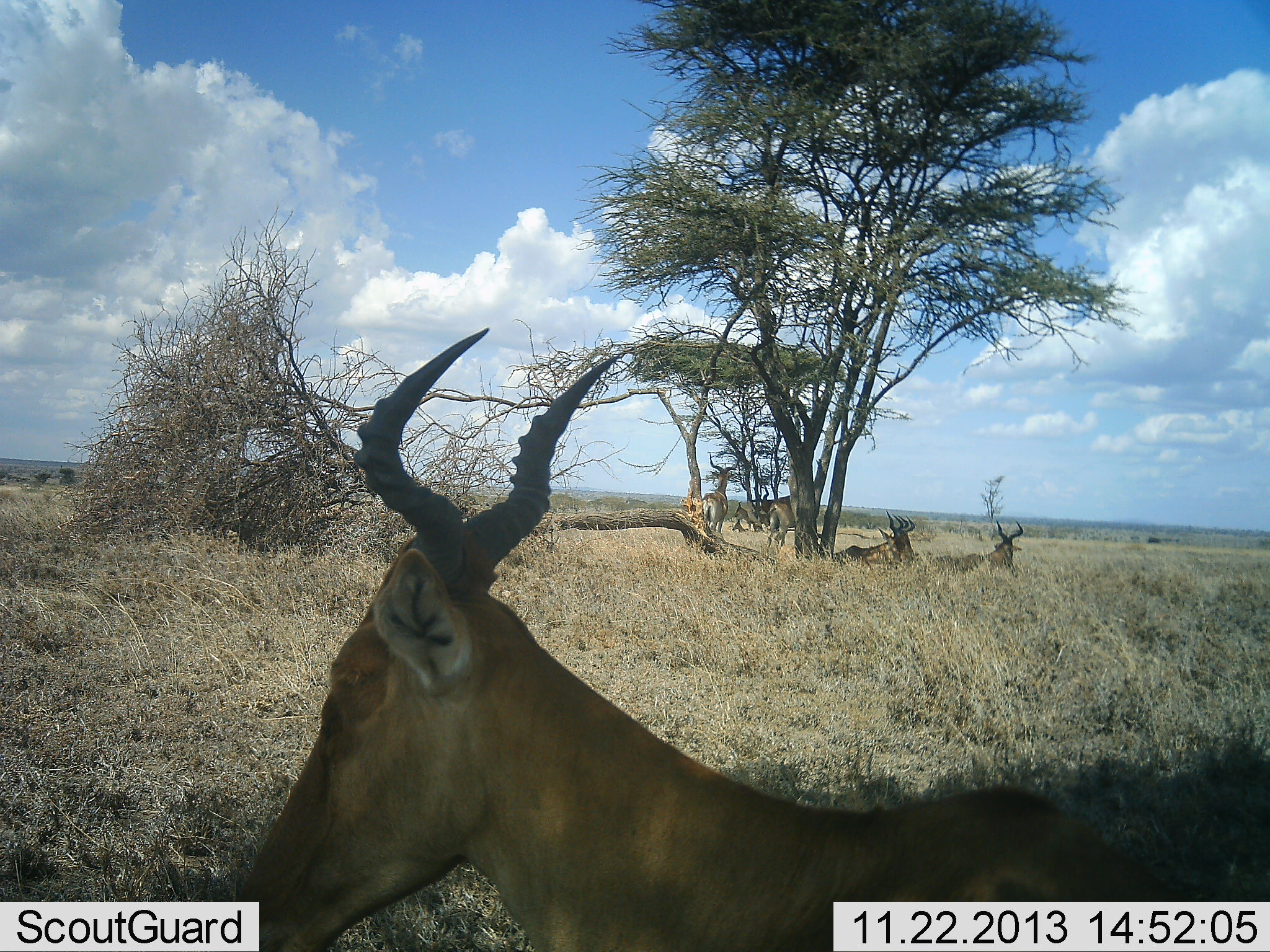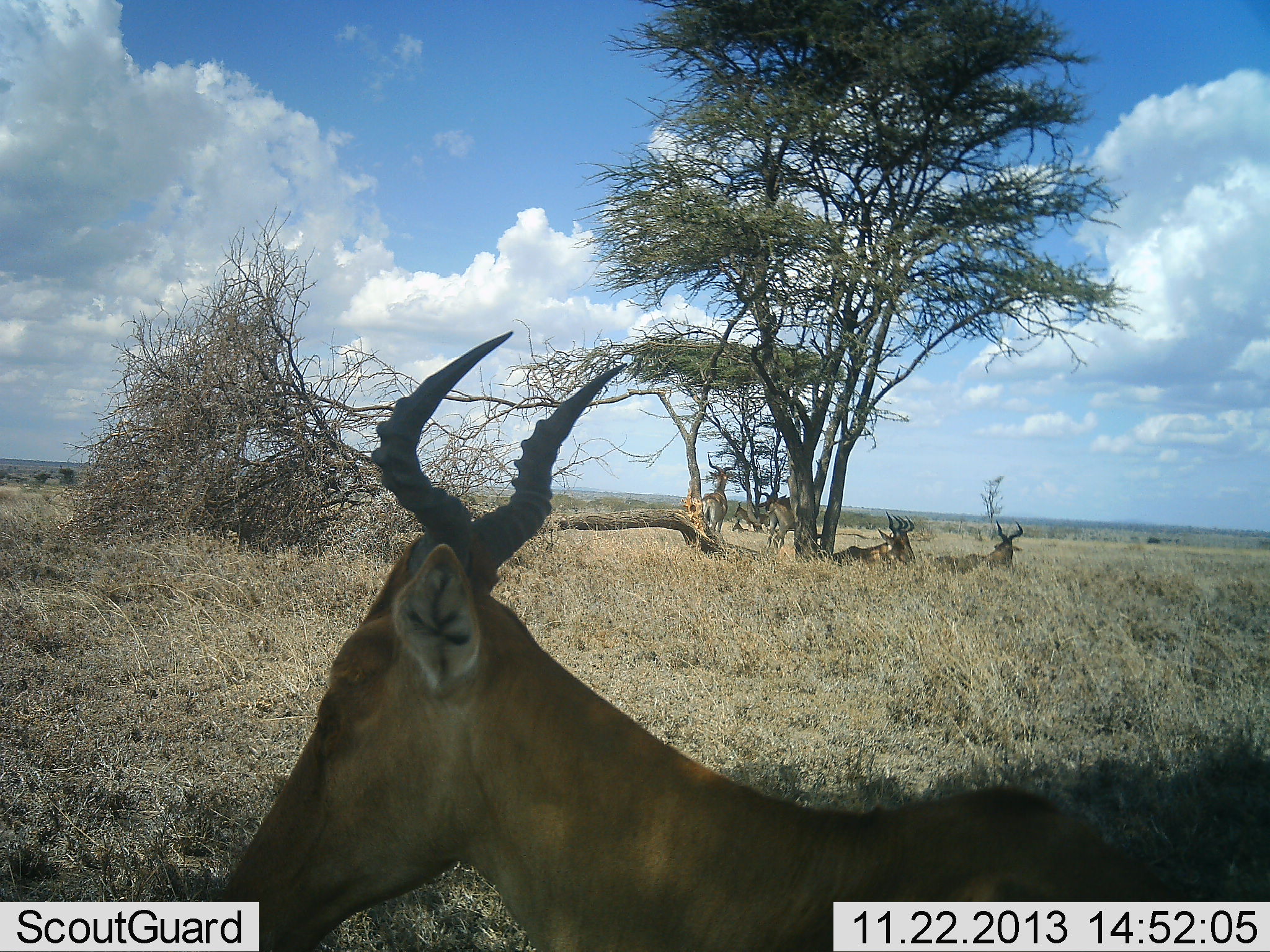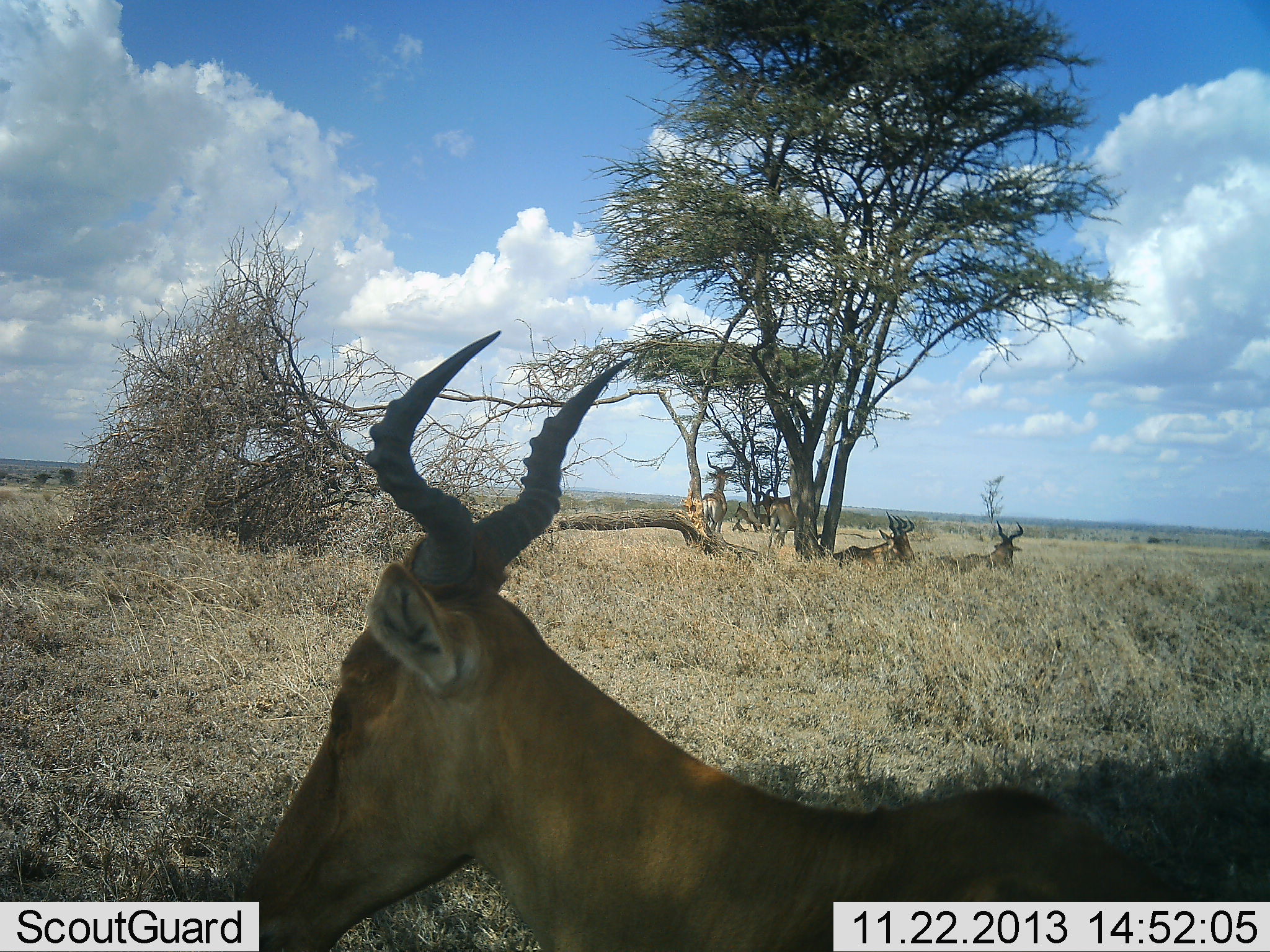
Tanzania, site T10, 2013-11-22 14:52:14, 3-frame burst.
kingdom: Animalia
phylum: Chordata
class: Mammalia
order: Artiodactyla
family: Bovidae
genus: Alcelaphus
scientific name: Alcelaphus buselaphus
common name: hartebeest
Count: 6.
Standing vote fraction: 76%.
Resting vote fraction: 100%.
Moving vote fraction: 7%.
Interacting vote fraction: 0%.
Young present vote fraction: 0%.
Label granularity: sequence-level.